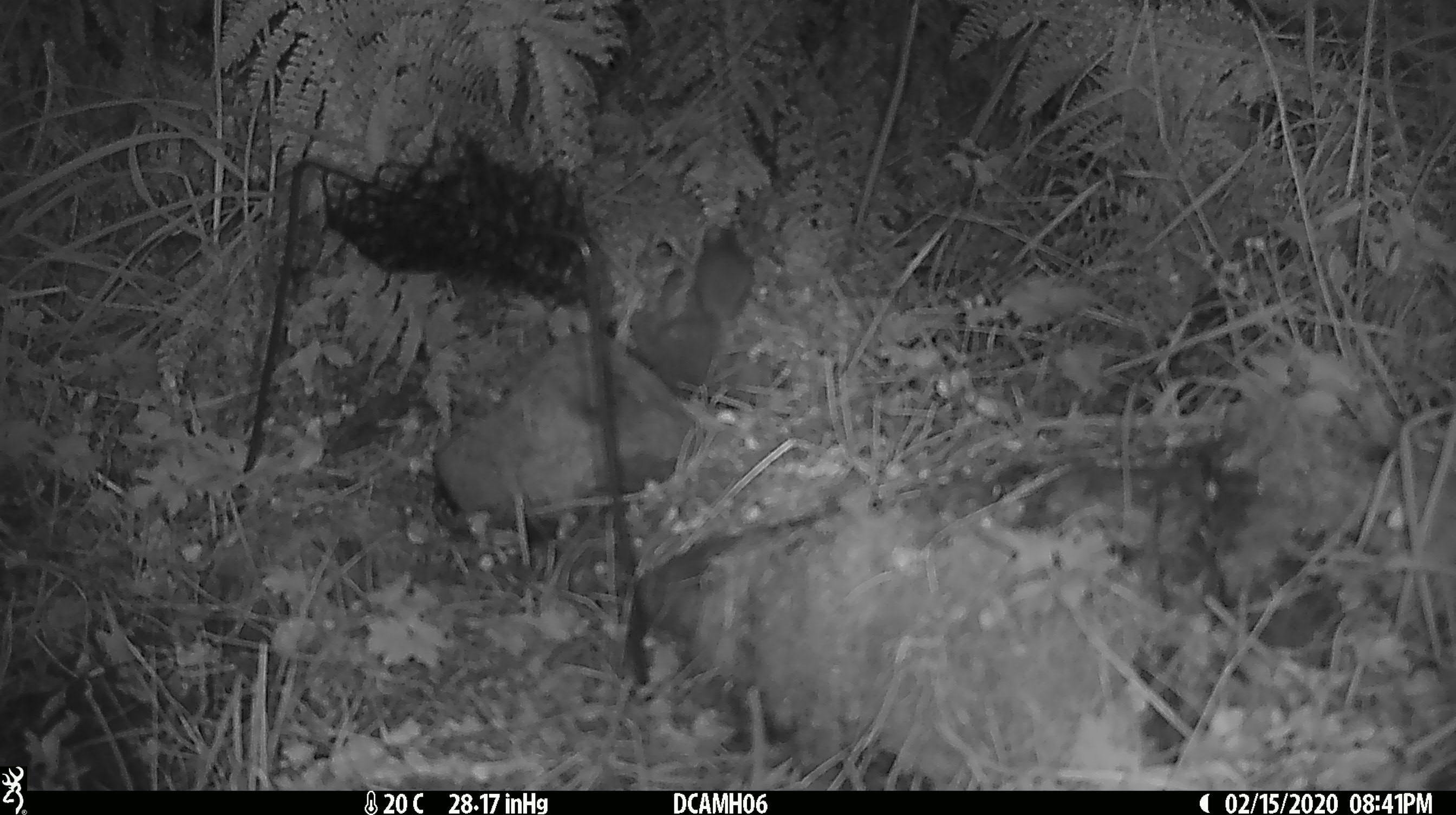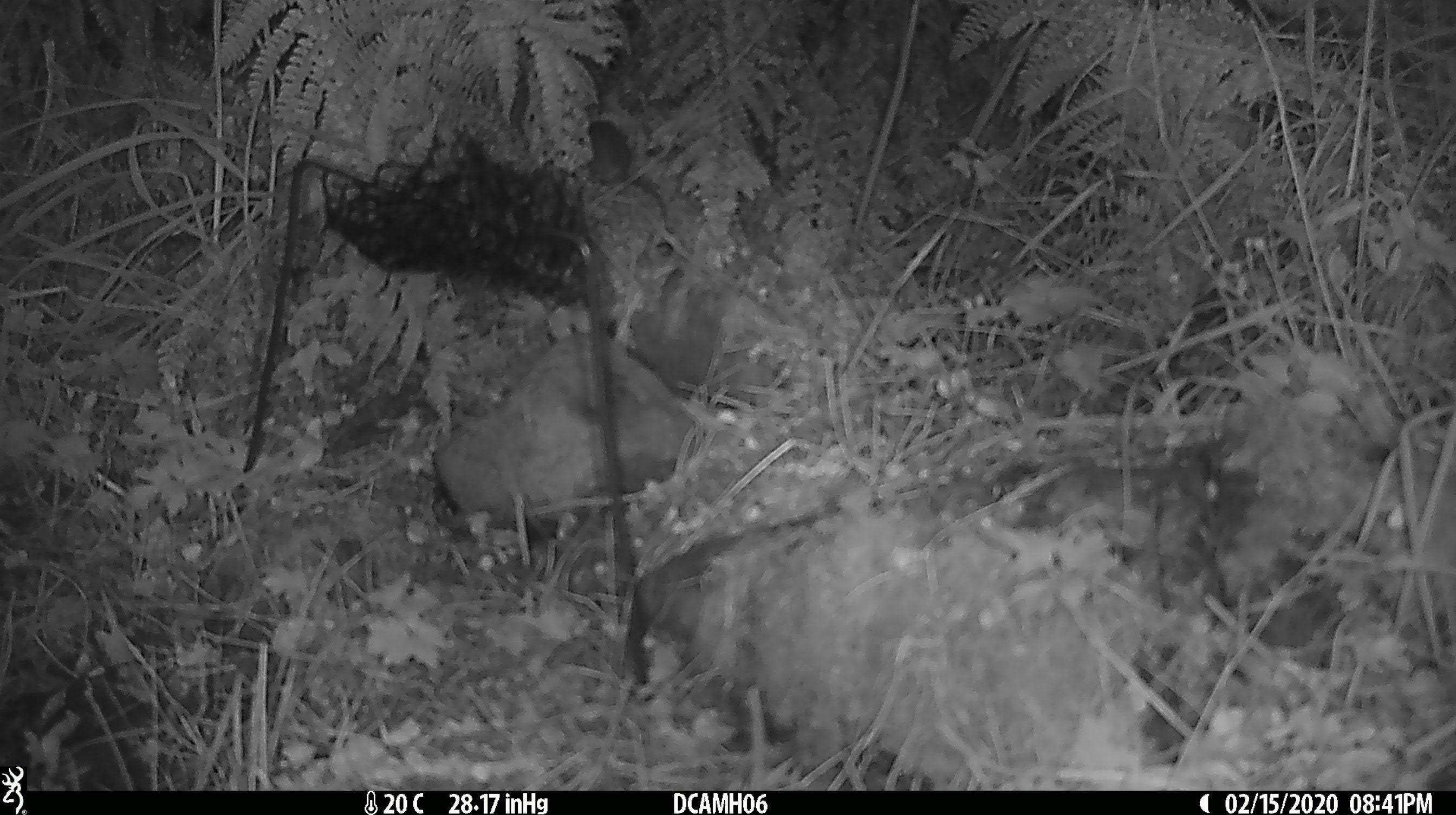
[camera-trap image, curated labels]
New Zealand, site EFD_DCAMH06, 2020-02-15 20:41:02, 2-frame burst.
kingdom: Animalia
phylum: Chordata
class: Mammalia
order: Rodentia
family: Muridae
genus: Mus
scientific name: Mus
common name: mouse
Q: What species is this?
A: Mouse (Mus).